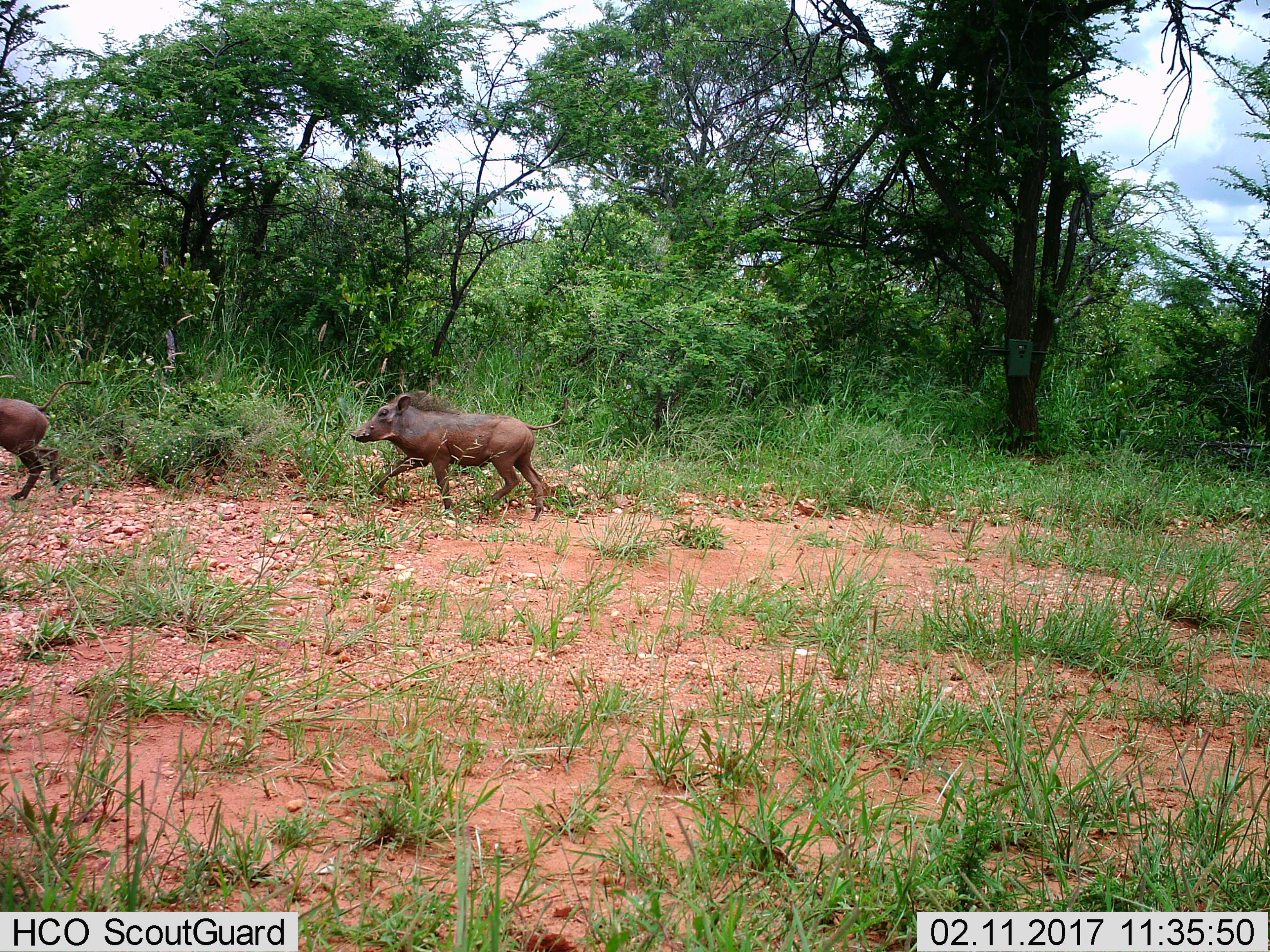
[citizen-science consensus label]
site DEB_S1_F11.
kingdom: Animalia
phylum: Chordata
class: Mammalia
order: Artiodactyla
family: Suidae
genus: Phacochoerus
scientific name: Phacochoerus africanus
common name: warthog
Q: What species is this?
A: Warthog (Phacochoerus africanus).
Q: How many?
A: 2.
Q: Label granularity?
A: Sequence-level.